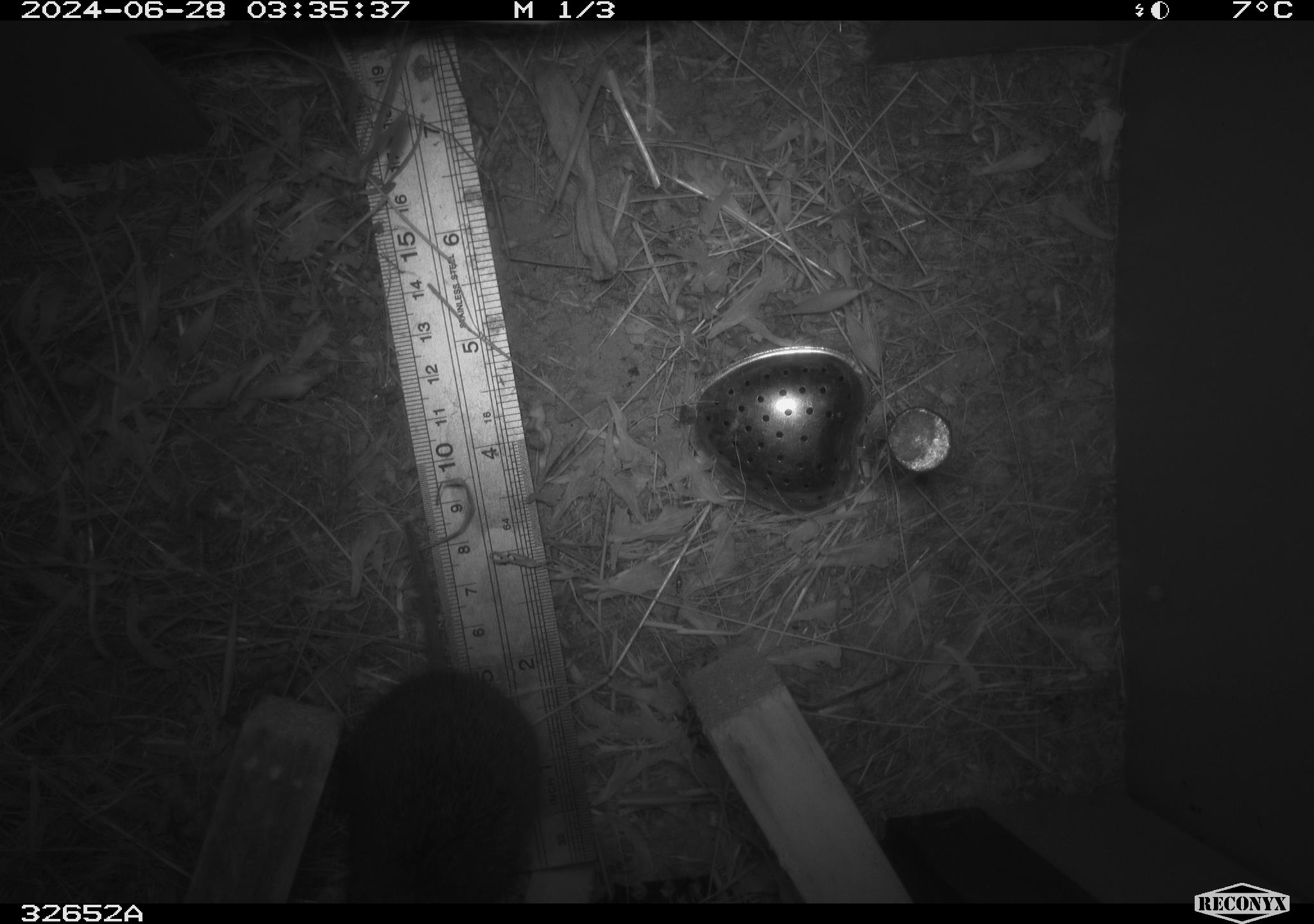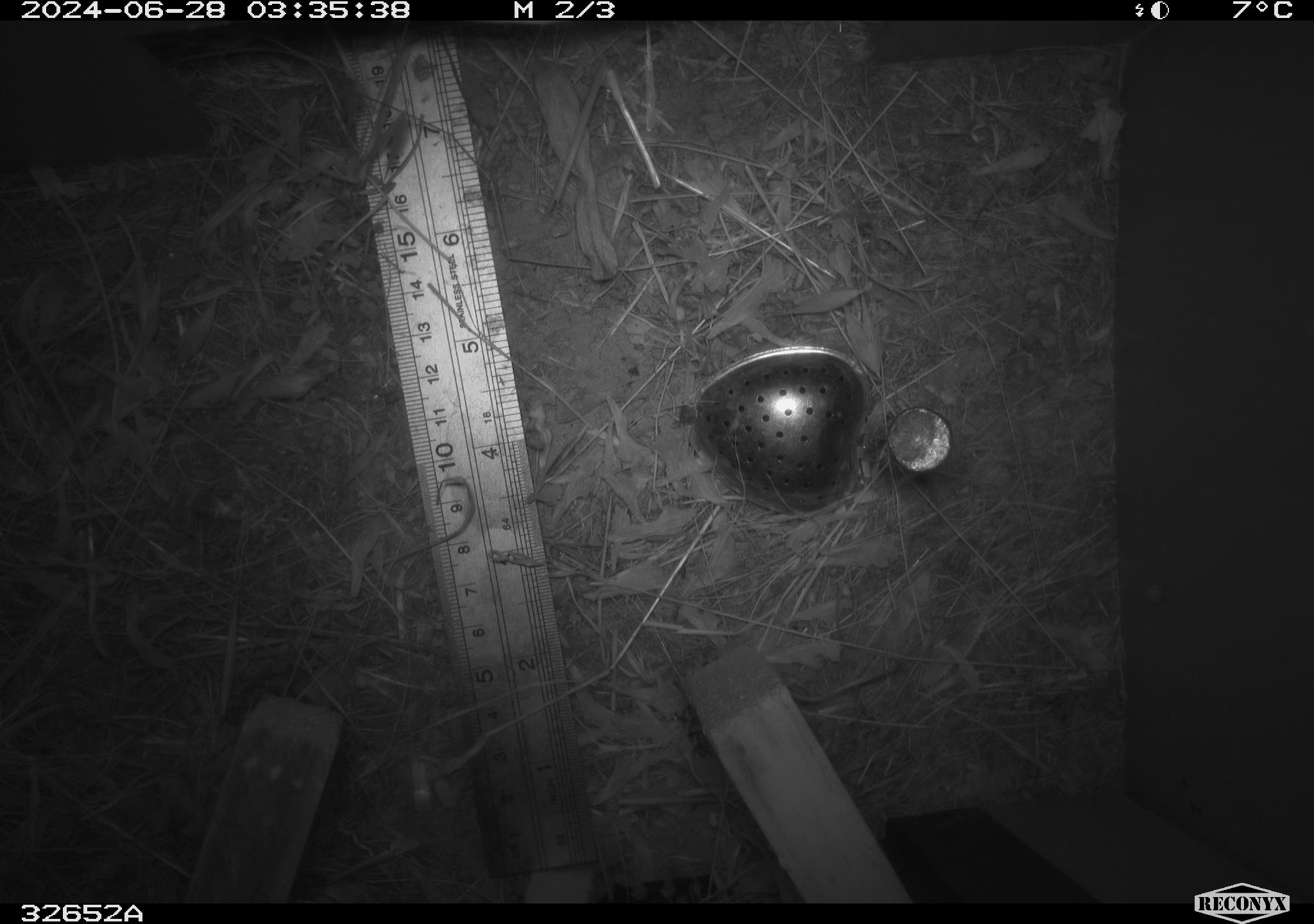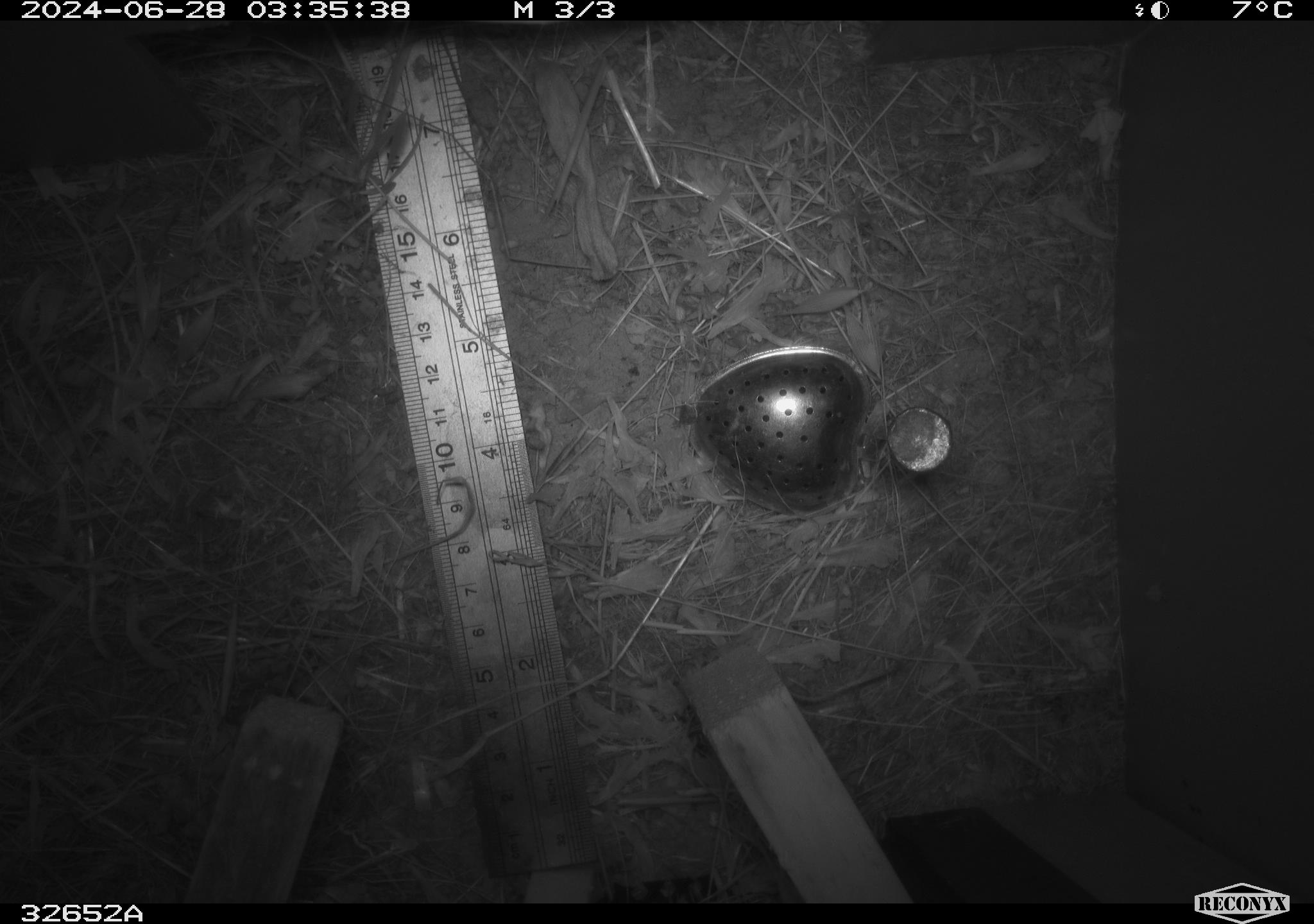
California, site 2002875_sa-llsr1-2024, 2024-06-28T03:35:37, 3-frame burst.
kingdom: Animalia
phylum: Chordata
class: Mammalia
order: Rodentia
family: Cricetidae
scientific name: Arvicolinae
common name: voles, lemmings, and muskrats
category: arvicolinae subfamily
Arvicolinae subfamily (voles, lemmings, and muskrats) (Arvicolinae).